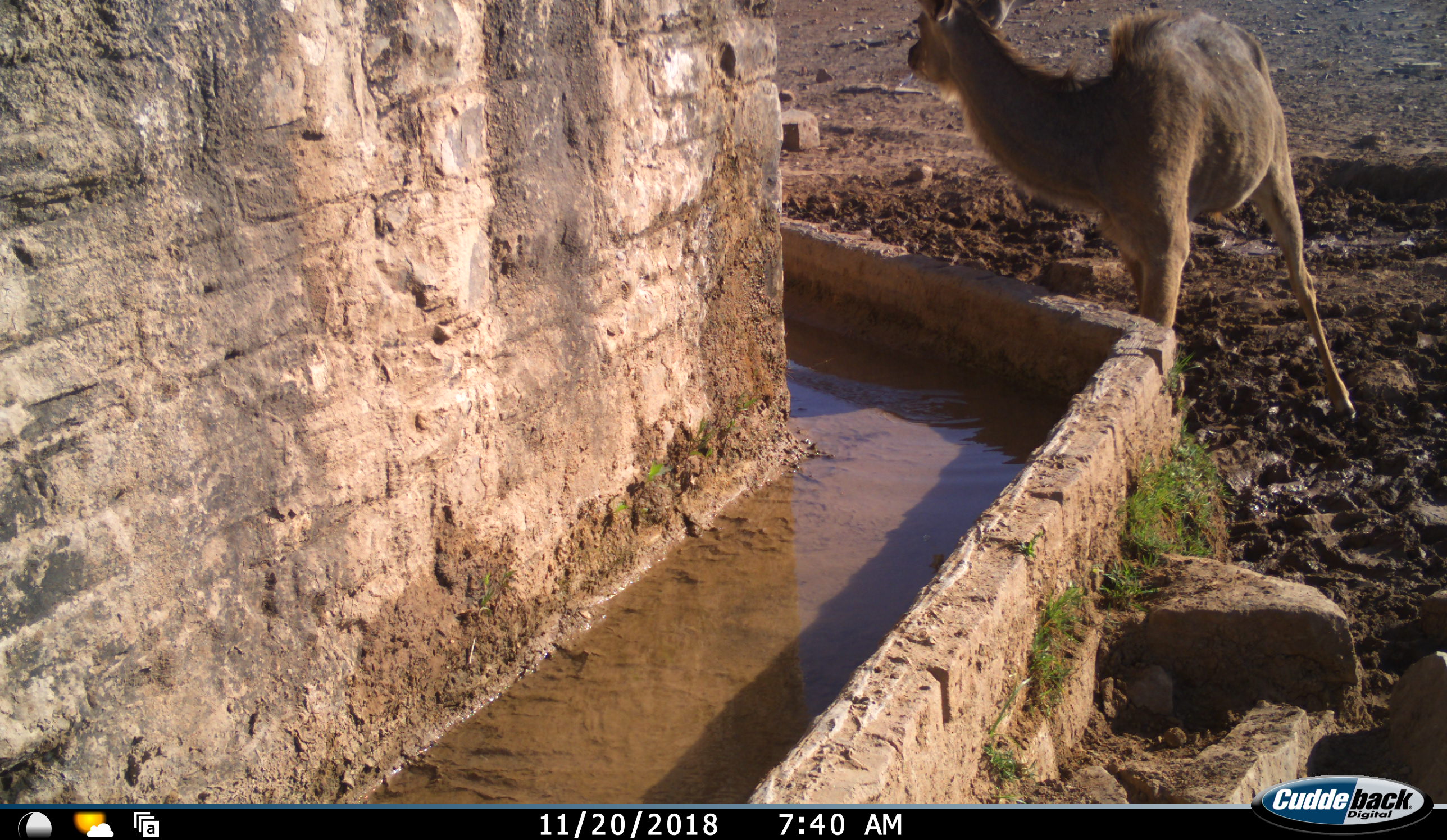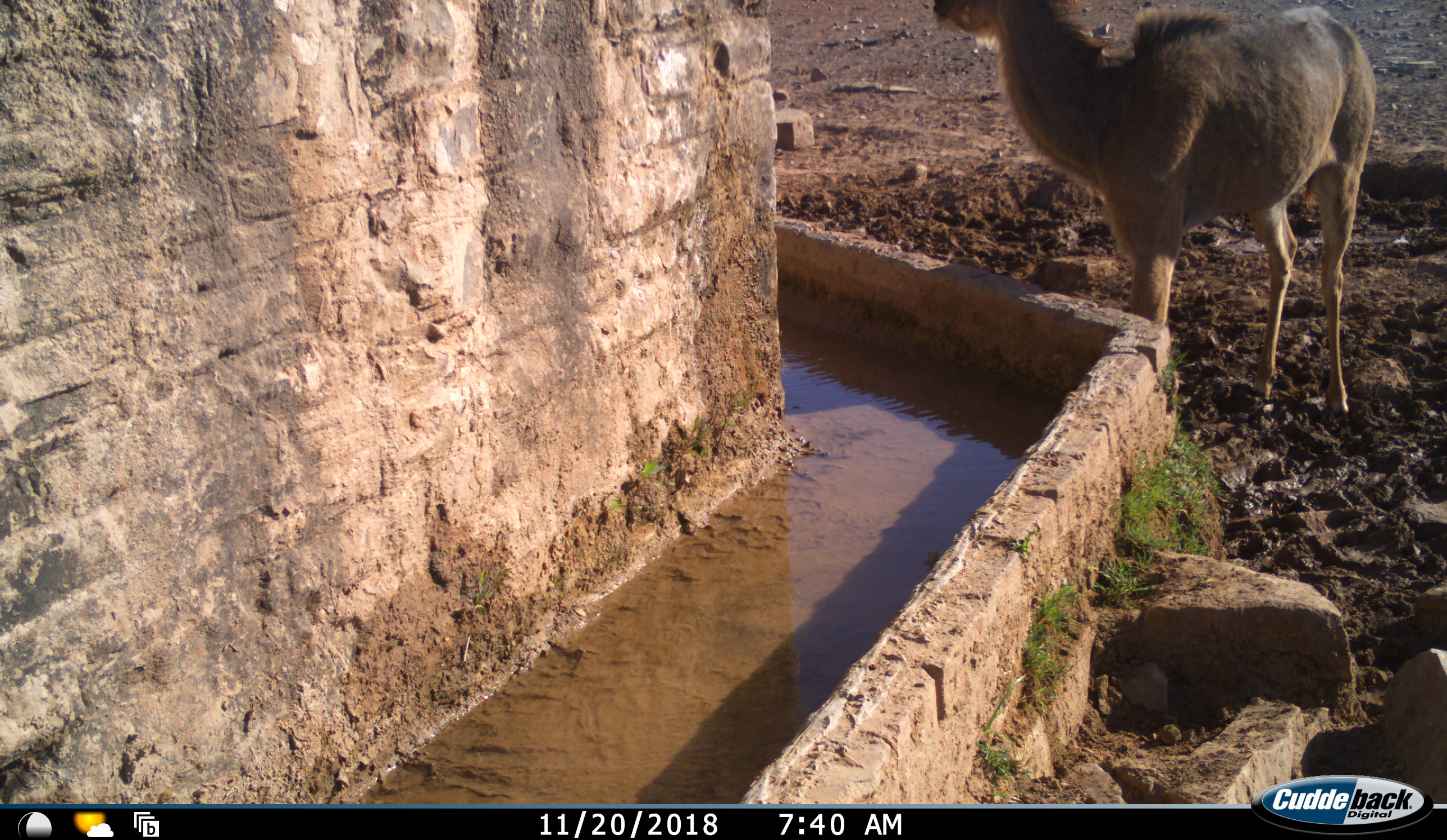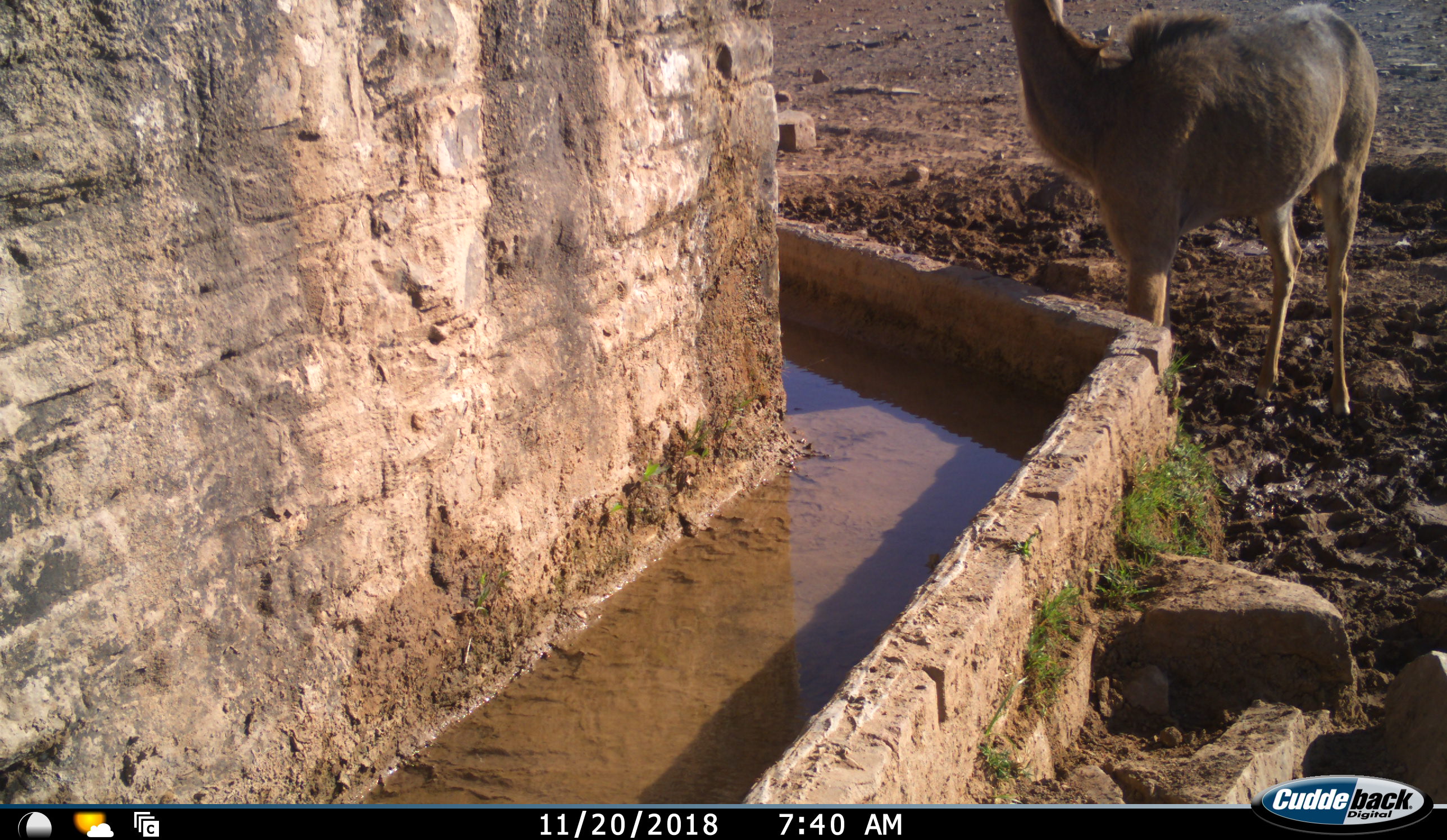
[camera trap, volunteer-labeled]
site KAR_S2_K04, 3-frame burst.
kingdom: Animalia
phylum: Chordata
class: Mammalia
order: Artiodactyla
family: Bovidae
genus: Tragelaphus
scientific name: Tragelaphus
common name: kudu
Kudu (Tragelaphus), count 1. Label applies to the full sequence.